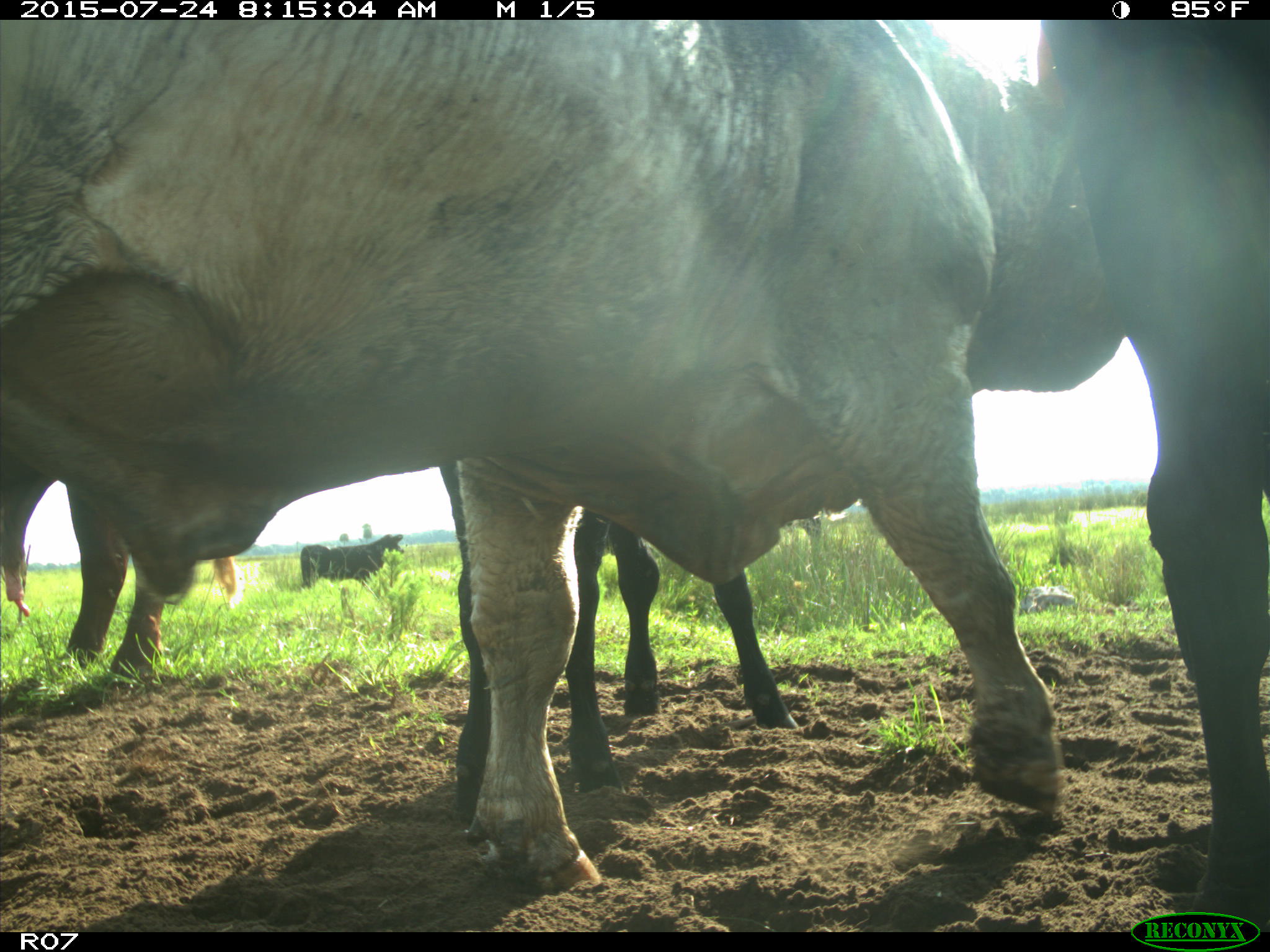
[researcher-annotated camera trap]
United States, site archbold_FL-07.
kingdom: Animalia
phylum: Chordata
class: Mammalia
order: Artiodactyla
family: Bovidae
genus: Bos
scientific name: Bos taurus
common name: domestic cow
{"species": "Bos taurus (domestic cow)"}